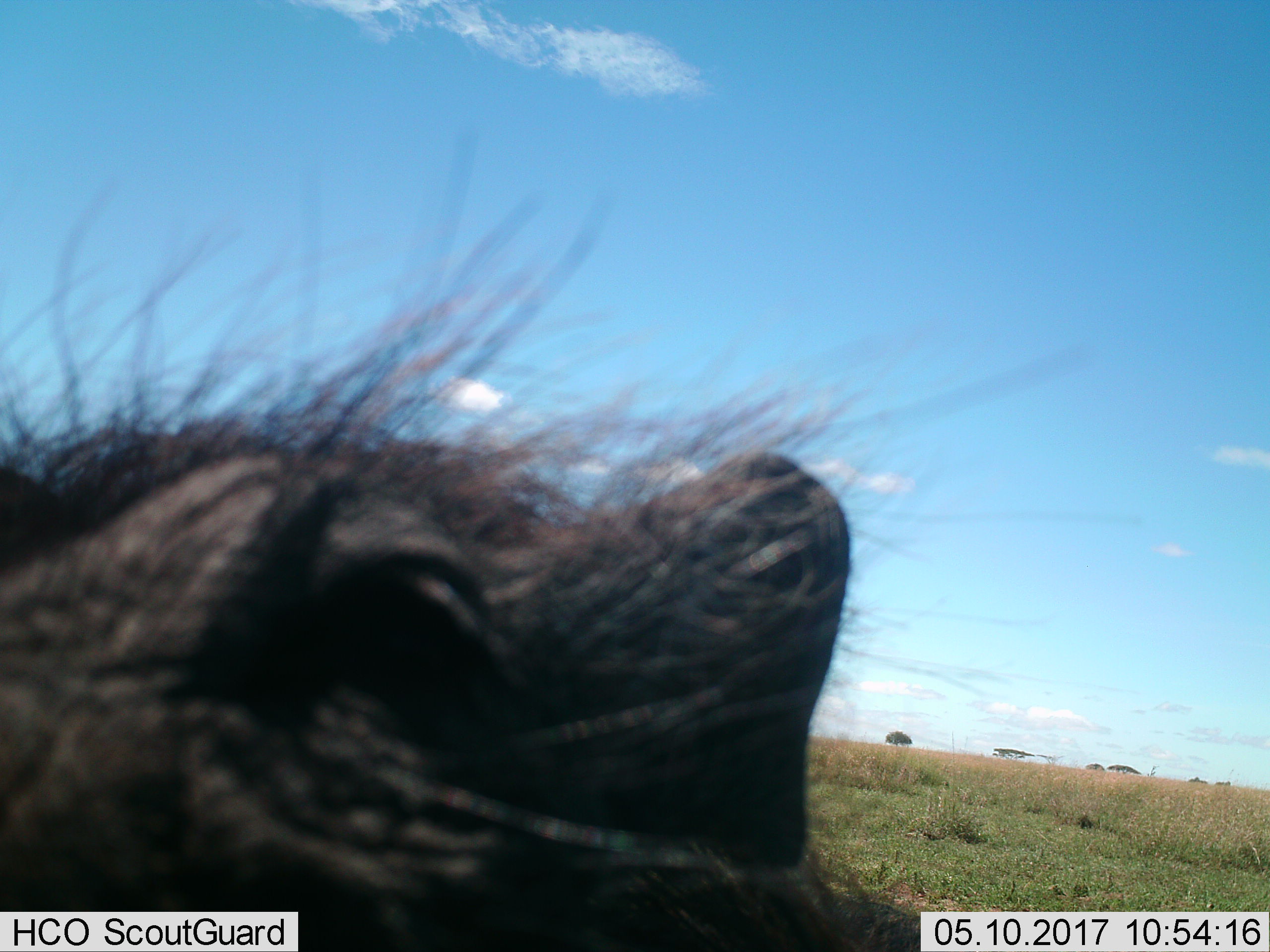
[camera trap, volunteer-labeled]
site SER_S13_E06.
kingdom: Animalia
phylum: Chordata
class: Mammalia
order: Artiodactyla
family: Suidae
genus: Phacochoerus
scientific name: Phacochoerus africanus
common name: warthog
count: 1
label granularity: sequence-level